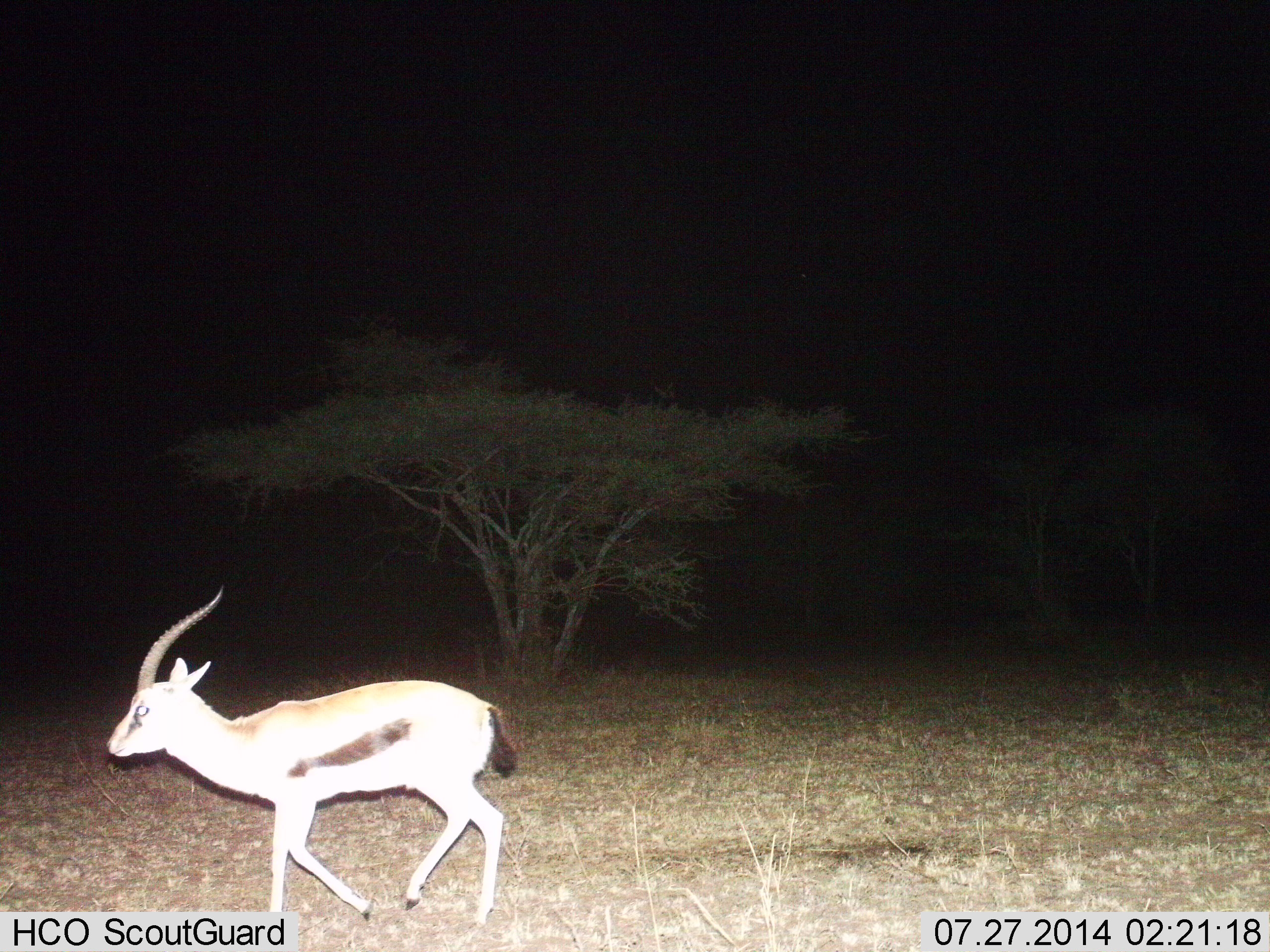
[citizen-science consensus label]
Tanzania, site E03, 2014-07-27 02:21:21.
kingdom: Animalia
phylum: Chordata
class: Mammalia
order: Artiodactyla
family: Bovidae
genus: Eudorcas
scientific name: Eudorcas thomsonii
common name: thomson's gazelle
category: gazellethomsons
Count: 1.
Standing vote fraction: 10%.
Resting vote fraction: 0%.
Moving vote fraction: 90%.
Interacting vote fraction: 0%.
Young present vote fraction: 0%.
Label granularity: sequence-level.